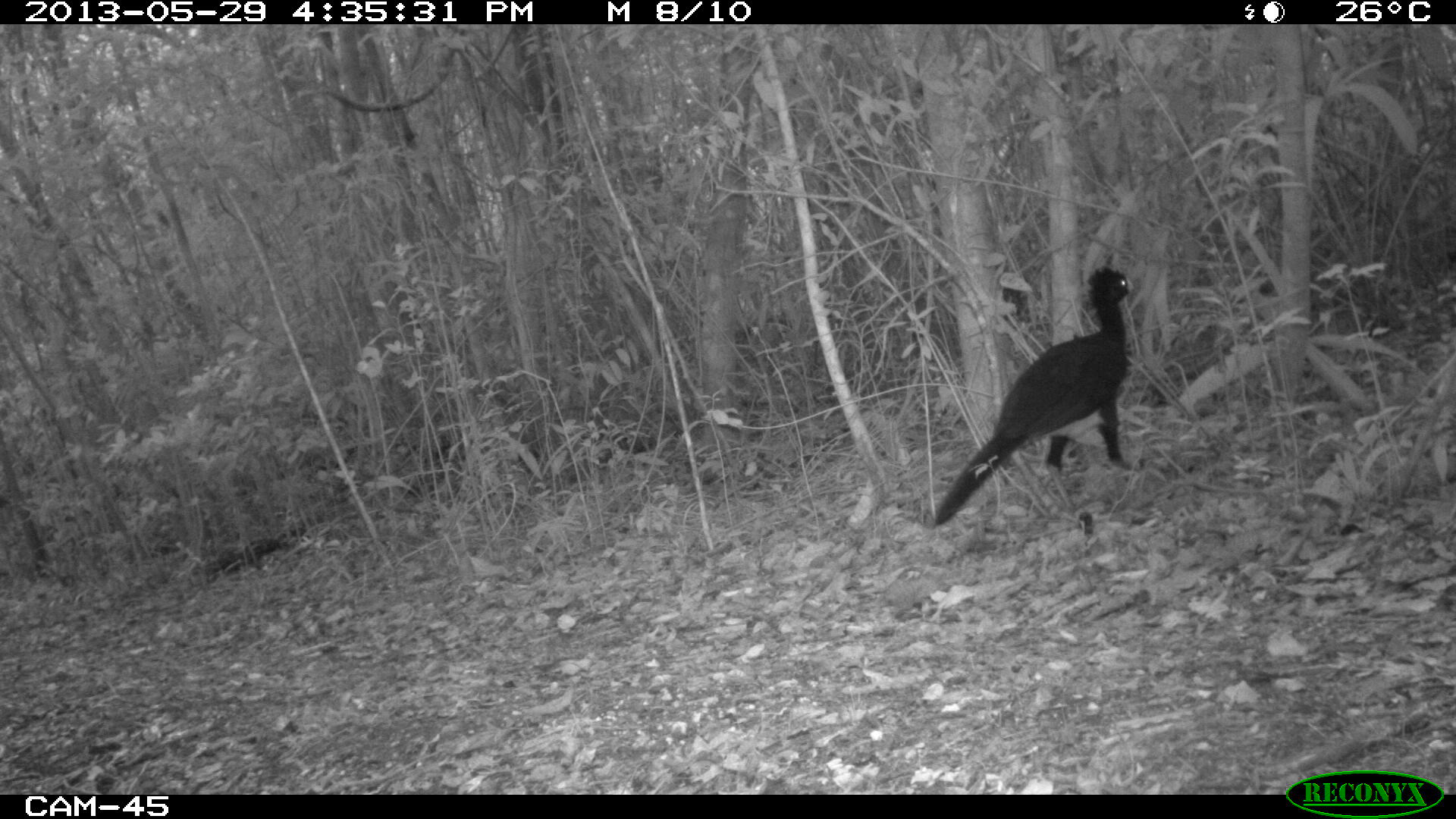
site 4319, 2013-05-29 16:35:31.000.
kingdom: Animalia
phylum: Chordata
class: Aves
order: Galliformes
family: Cracidae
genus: Crax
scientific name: Crax rubra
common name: great curassow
Crax rubra (great curassow), count 2.